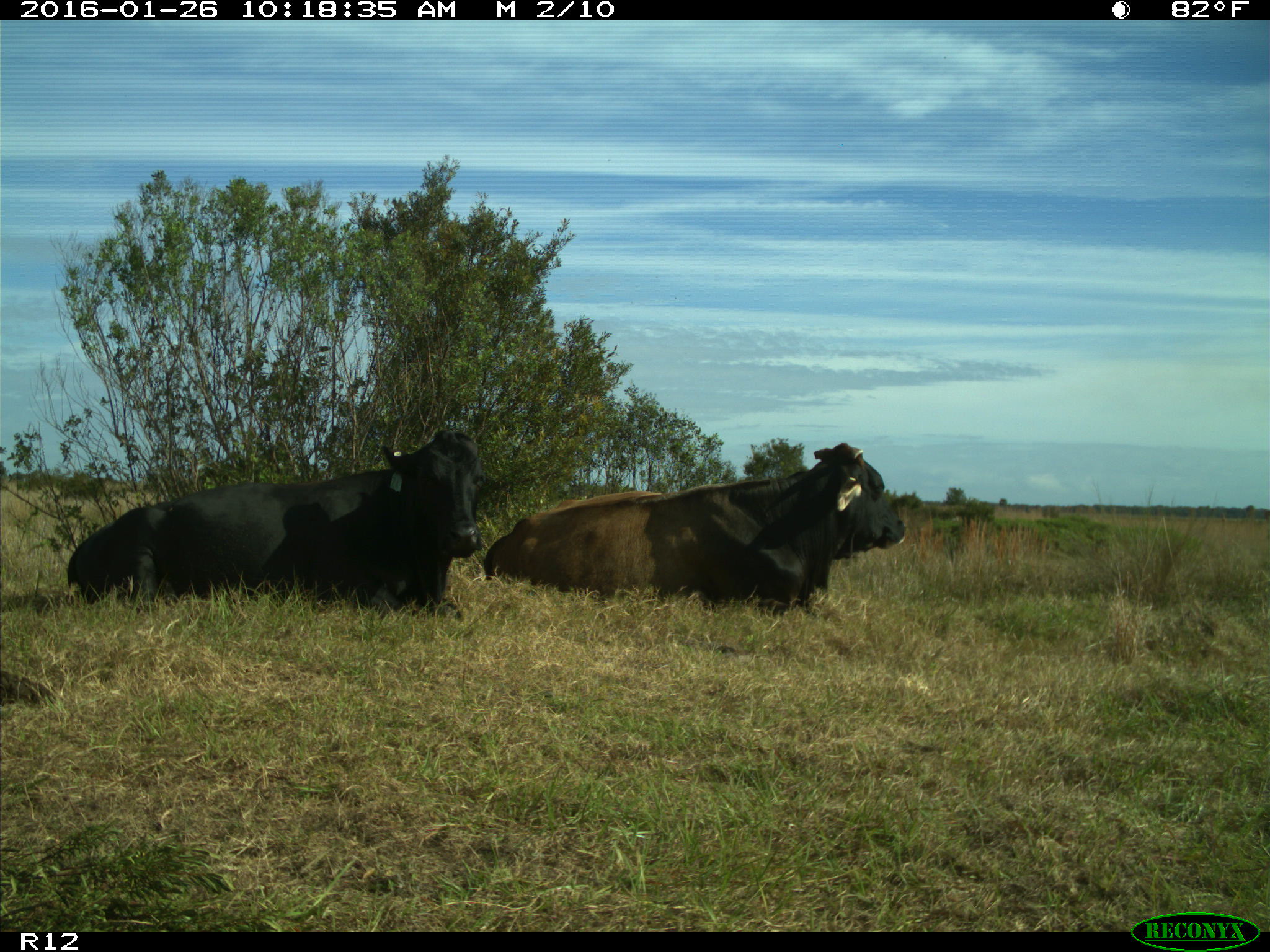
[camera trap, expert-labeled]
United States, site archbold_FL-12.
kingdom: Animalia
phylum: Chordata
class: Mammalia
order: Artiodactyla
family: Bovidae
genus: Bos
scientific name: Bos taurus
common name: domestic cow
Bos taurus (domestic cow).